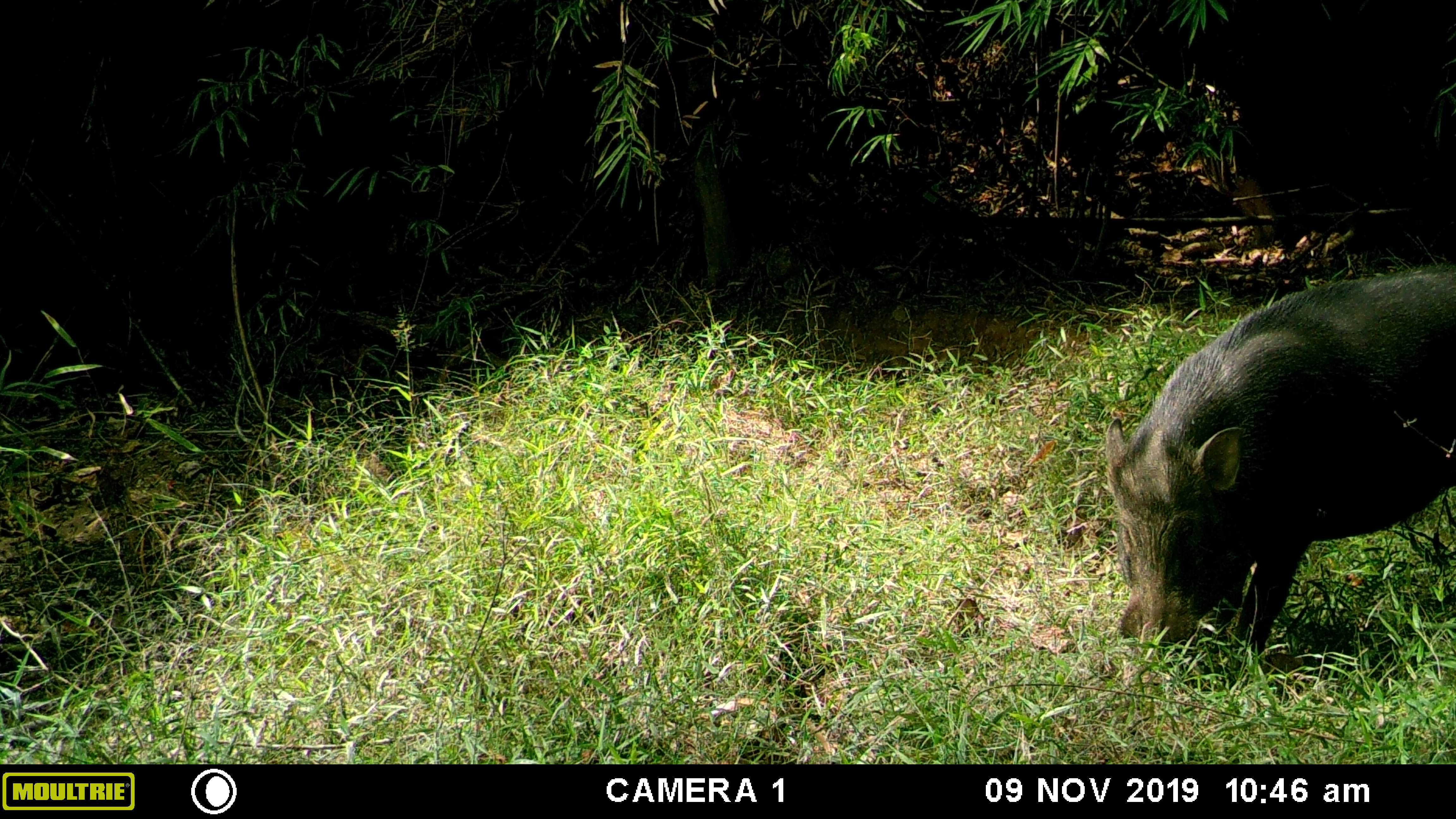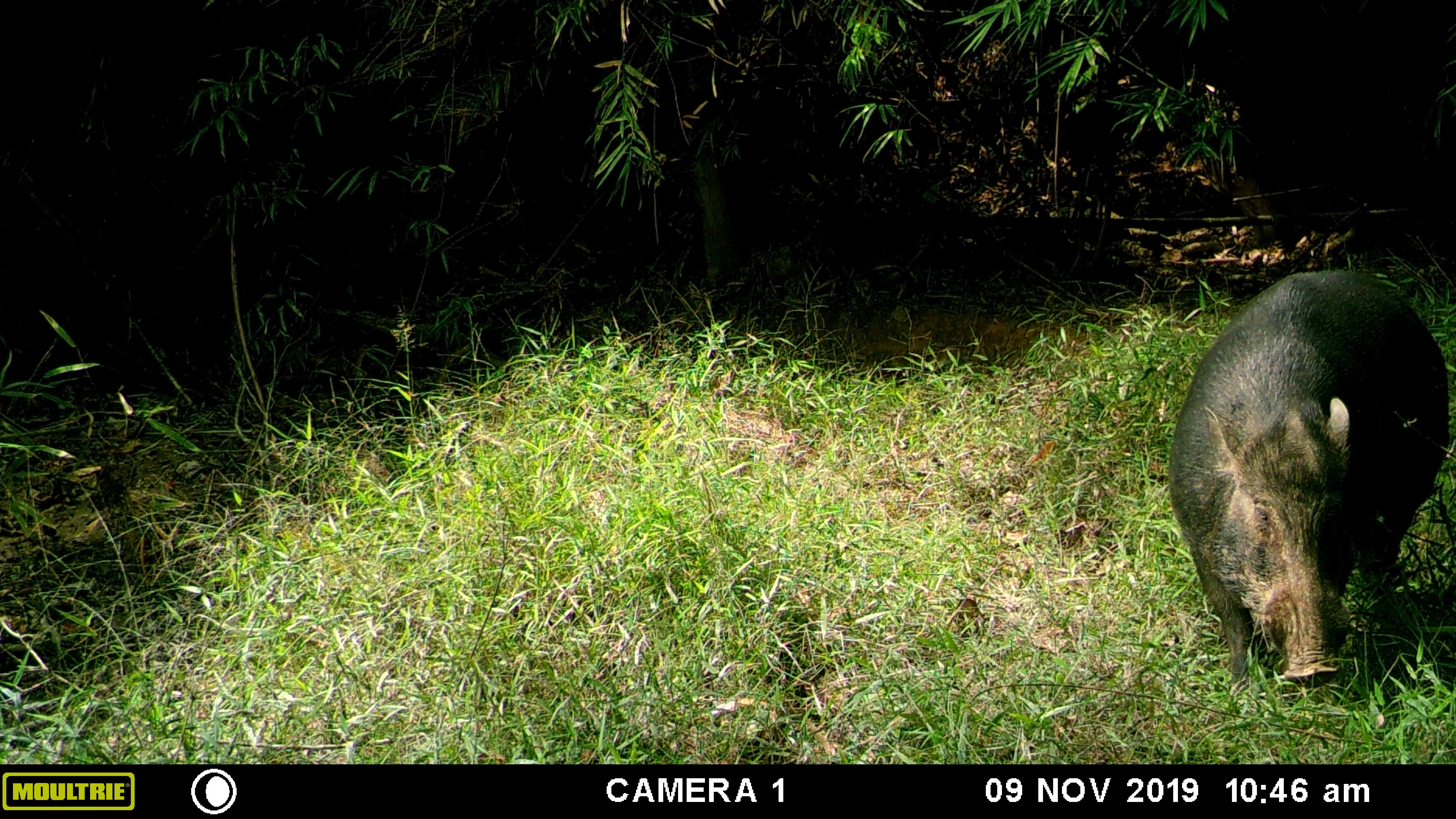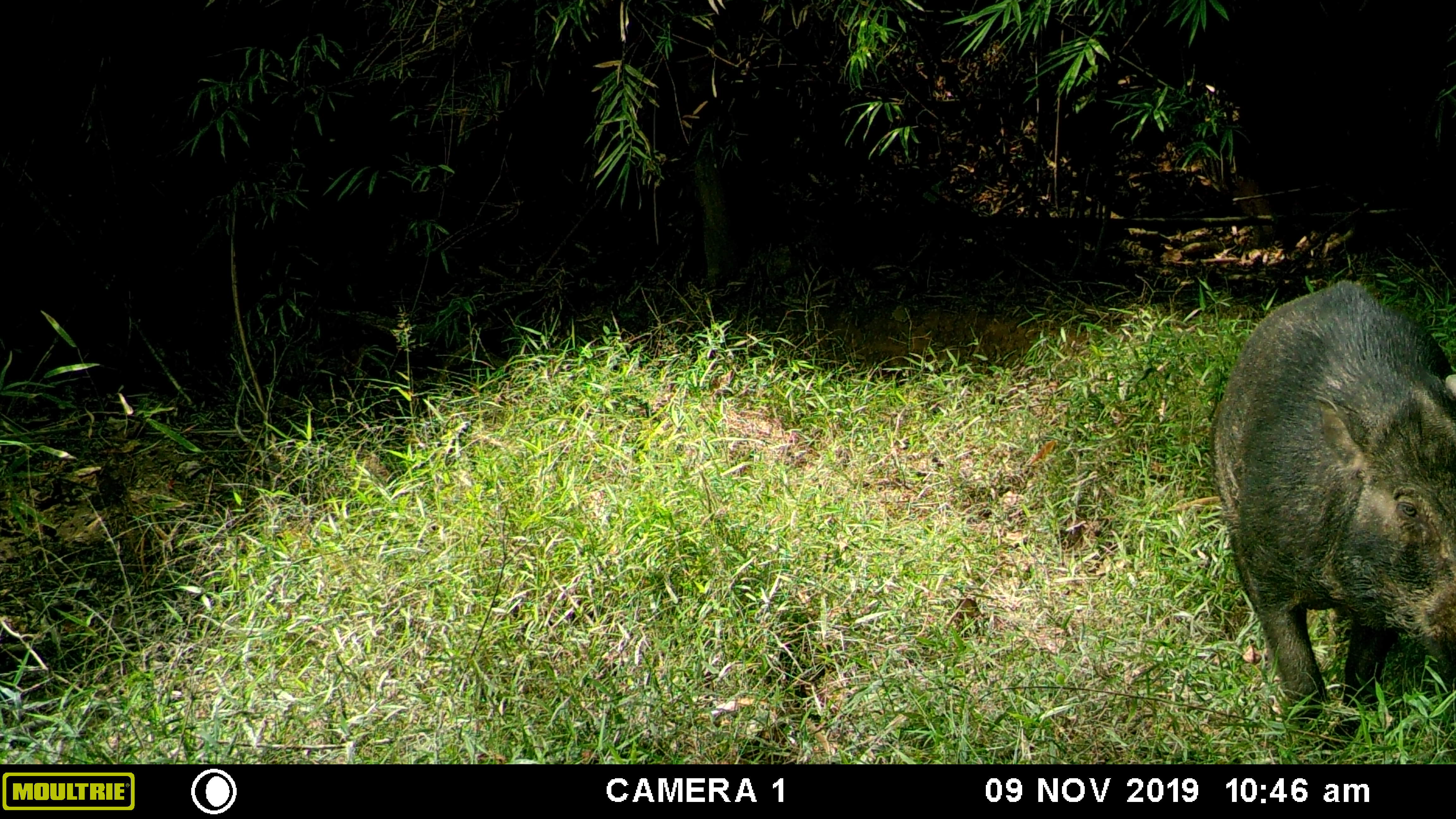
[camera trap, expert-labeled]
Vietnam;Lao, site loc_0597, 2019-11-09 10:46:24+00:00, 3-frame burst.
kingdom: Animalia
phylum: Chordata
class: Mammalia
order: Artiodactyla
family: Suidae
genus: Sus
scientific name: Sus scrofa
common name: eurasian wild pig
Eurasian wild pig (Sus scrofa). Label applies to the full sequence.